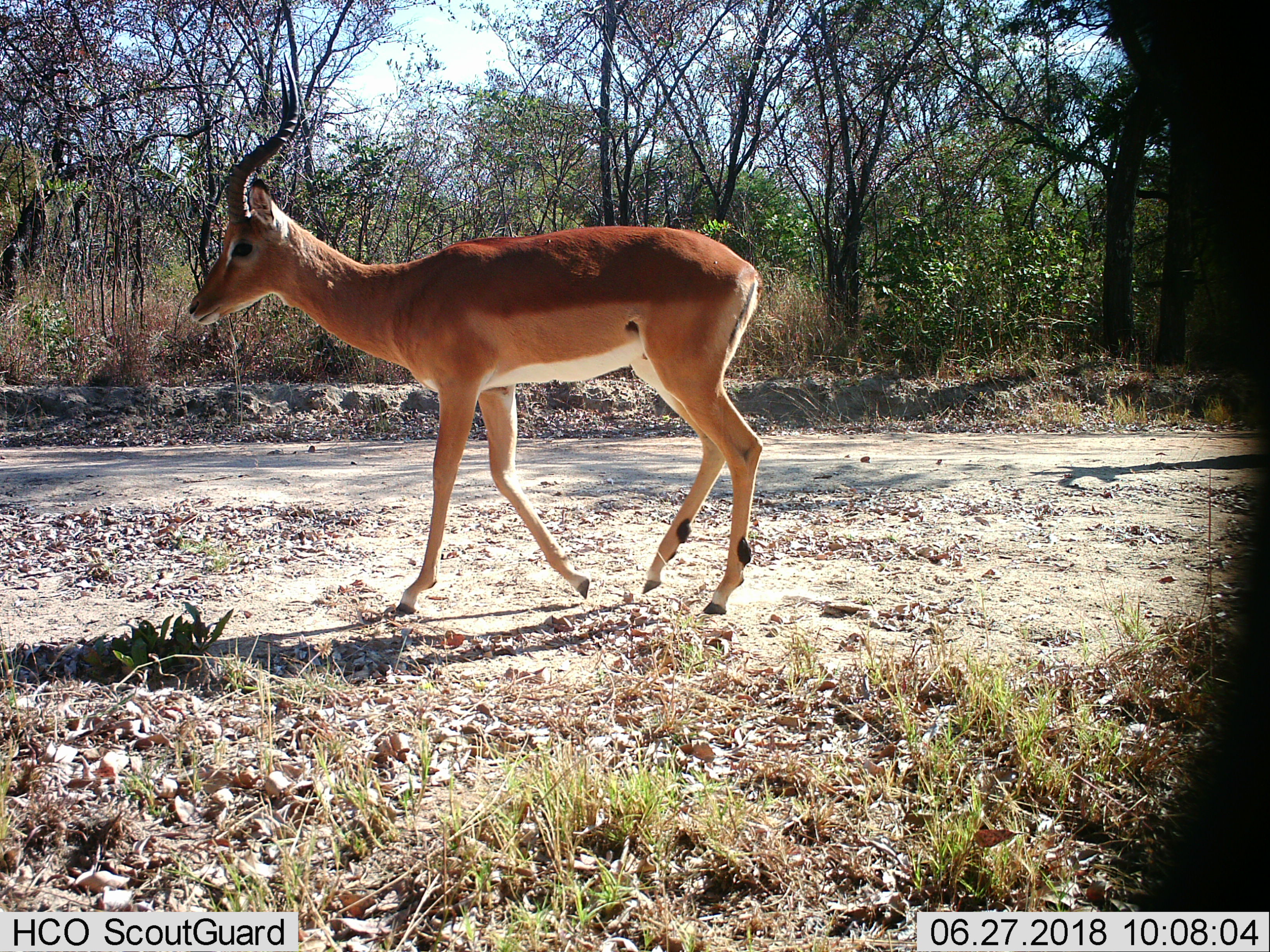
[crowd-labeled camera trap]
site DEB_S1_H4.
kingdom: Animalia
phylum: Chordata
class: Mammalia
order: Artiodactyla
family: Bovidae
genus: Aepyceros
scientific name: Aepyceros melampus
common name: impala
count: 1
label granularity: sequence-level